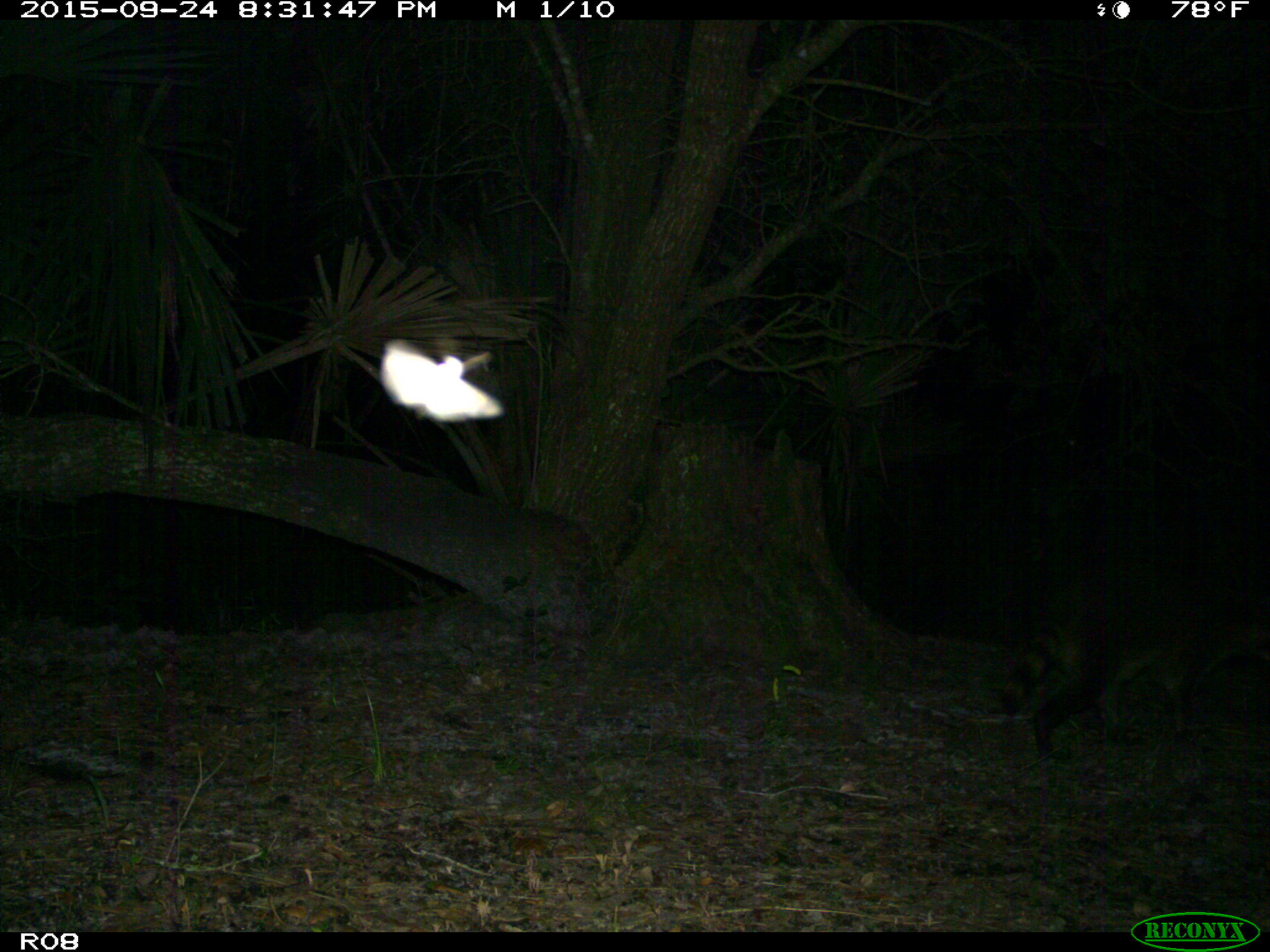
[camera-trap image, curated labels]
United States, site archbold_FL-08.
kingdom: Animalia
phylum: Chordata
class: Mammalia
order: Carnivora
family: Procyonidae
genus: Procyon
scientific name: Procyon lotor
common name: common raccoon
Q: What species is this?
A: Procyon lotor (common raccoon).